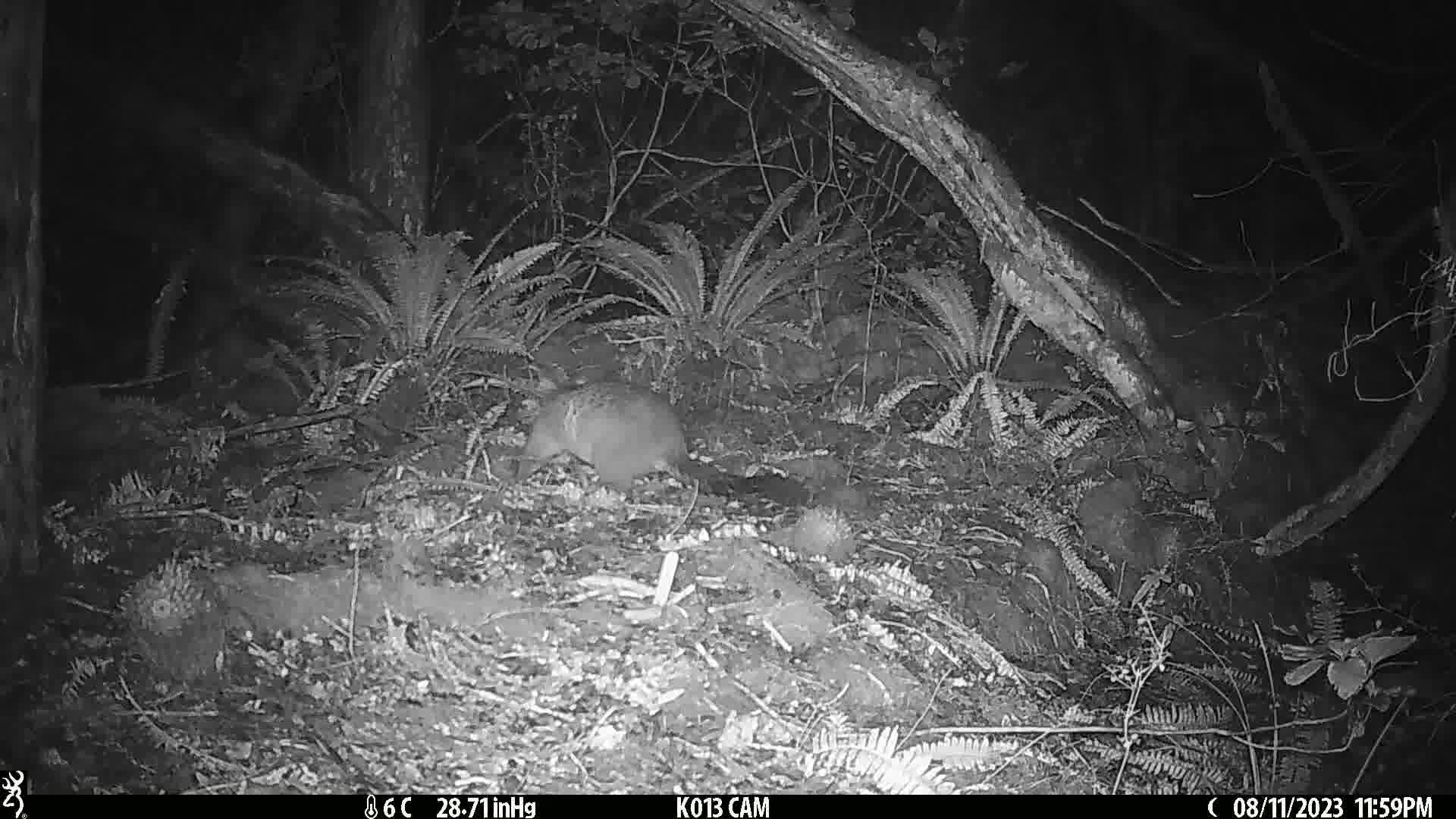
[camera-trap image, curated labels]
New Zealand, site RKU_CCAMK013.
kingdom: Animalia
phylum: Chordata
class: Mammalia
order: Diprotodontia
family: Phalangeridae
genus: Trichosurus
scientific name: Trichosurus vulpecula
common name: common brushtail possum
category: possum